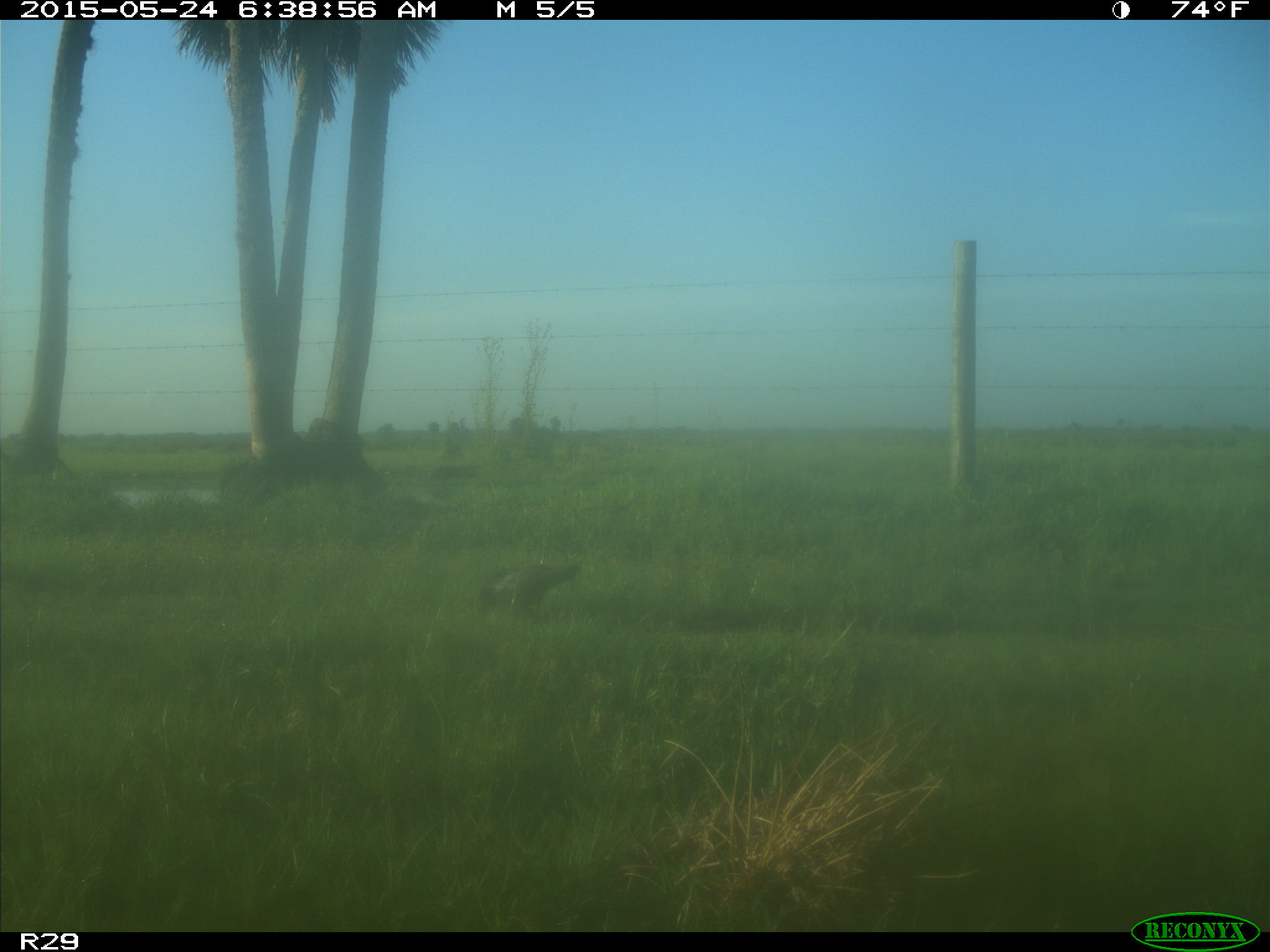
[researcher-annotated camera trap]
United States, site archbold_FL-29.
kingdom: Animalia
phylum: Chordata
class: Aves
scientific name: Aves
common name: birds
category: unidentified bird